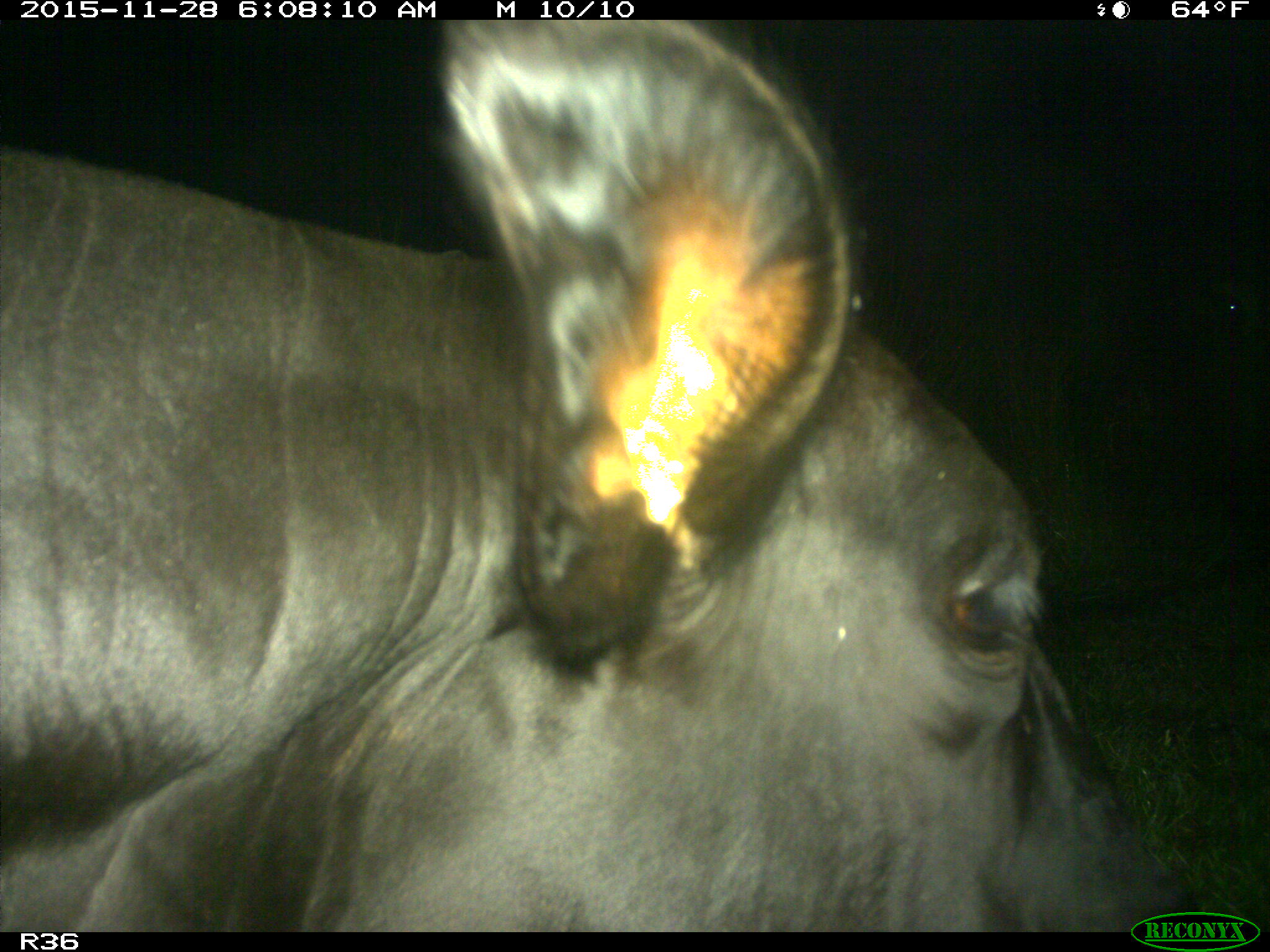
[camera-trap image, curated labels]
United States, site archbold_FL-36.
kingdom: Animalia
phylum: Chordata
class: Mammalia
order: Artiodactyla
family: Bovidae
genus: Bos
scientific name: Bos taurus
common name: domestic cow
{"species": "Bos taurus (domestic cow)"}